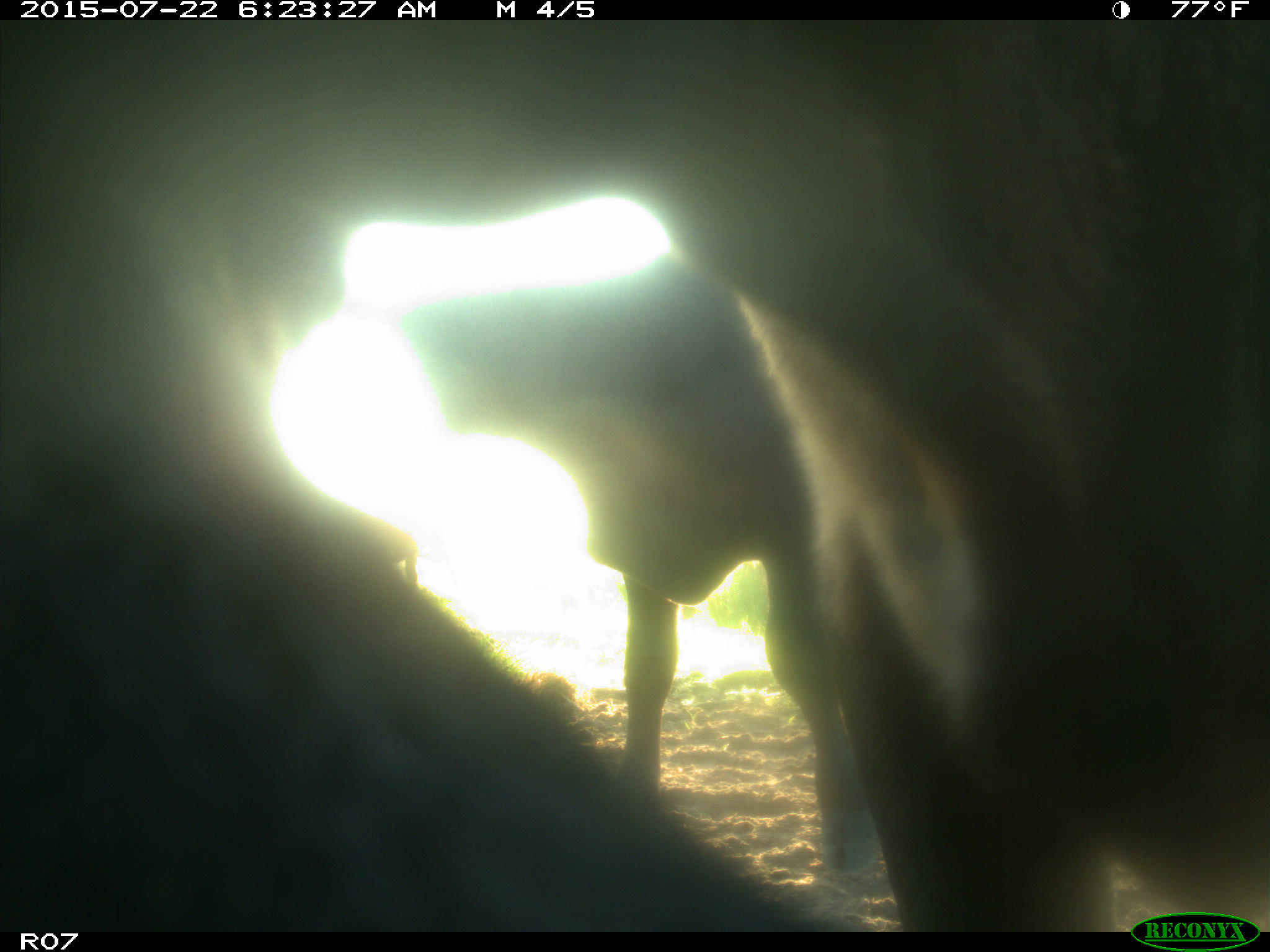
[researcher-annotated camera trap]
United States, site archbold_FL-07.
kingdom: Animalia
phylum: Chordata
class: Mammalia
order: Carnivora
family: Felidae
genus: Lynx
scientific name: Lynx rufus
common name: bobcat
Lynx rufus (bobcat).